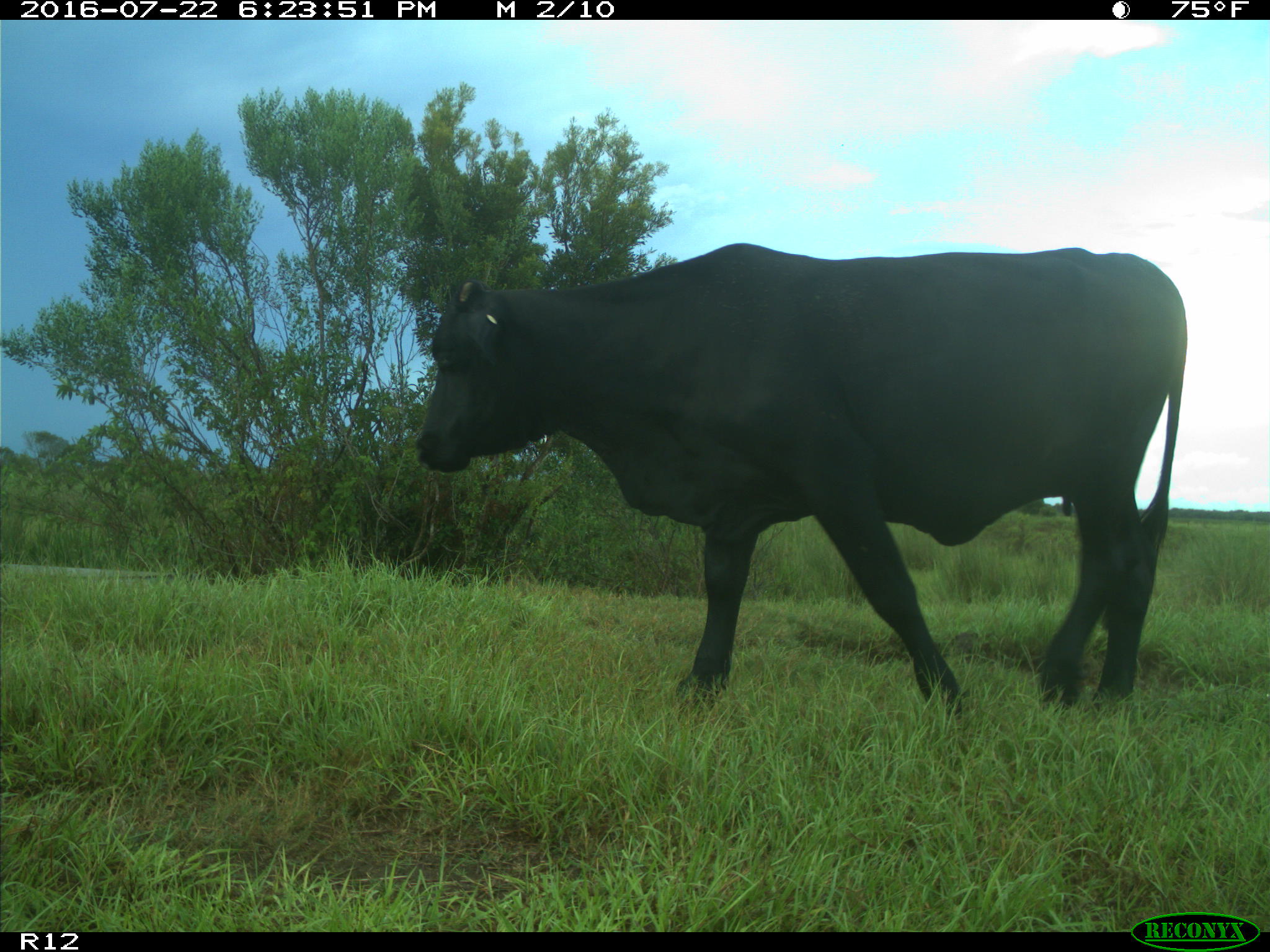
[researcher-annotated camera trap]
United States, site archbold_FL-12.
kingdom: Animalia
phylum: Chordata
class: Mammalia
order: Artiodactyla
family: Bovidae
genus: Bos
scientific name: Bos taurus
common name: domestic cow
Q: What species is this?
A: Bos taurus (domestic cow).